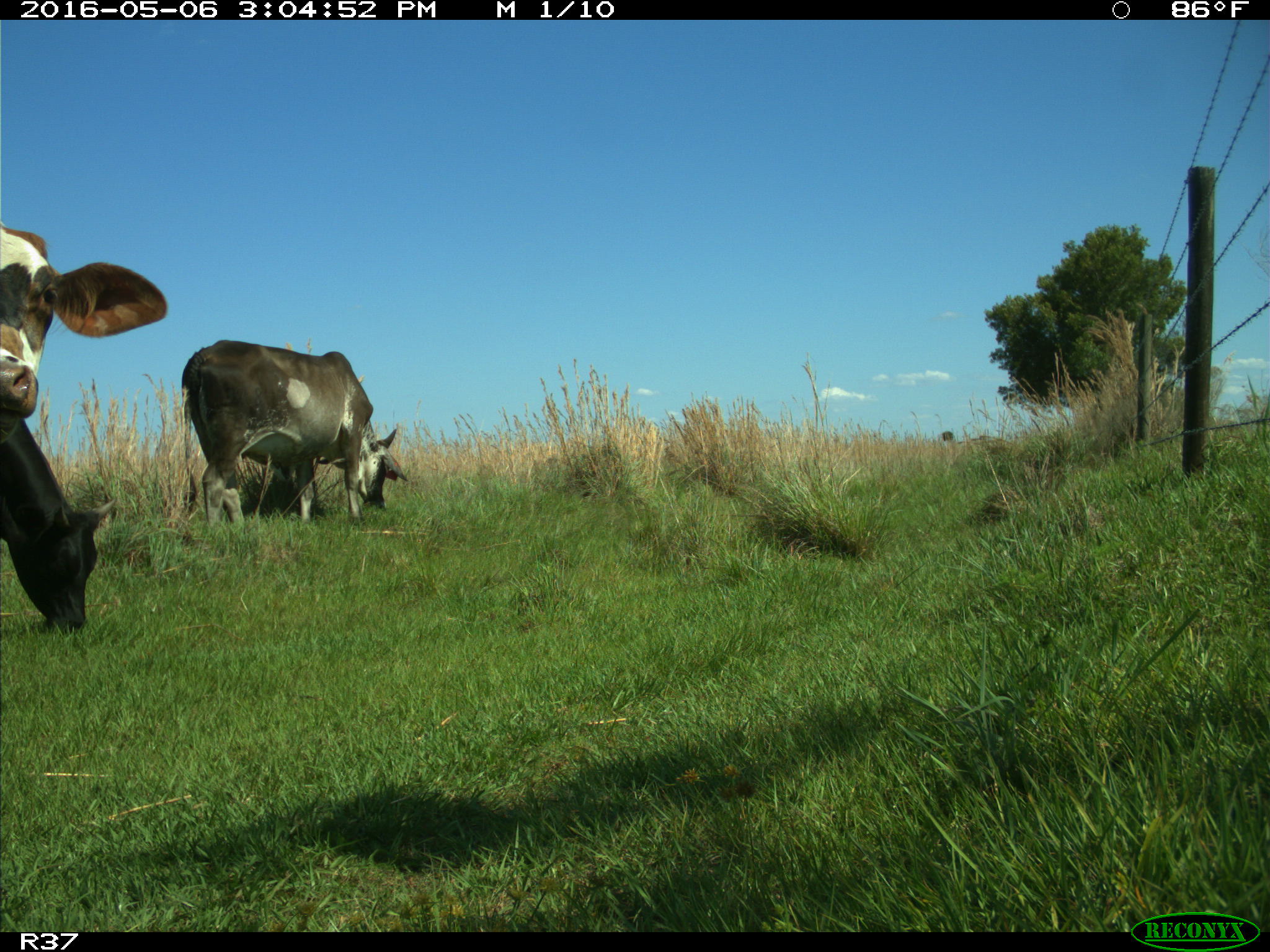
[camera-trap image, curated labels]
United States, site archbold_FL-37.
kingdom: Animalia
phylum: Chordata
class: Mammalia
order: Artiodactyla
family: Bovidae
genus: Bos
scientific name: Bos taurus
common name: domestic cow